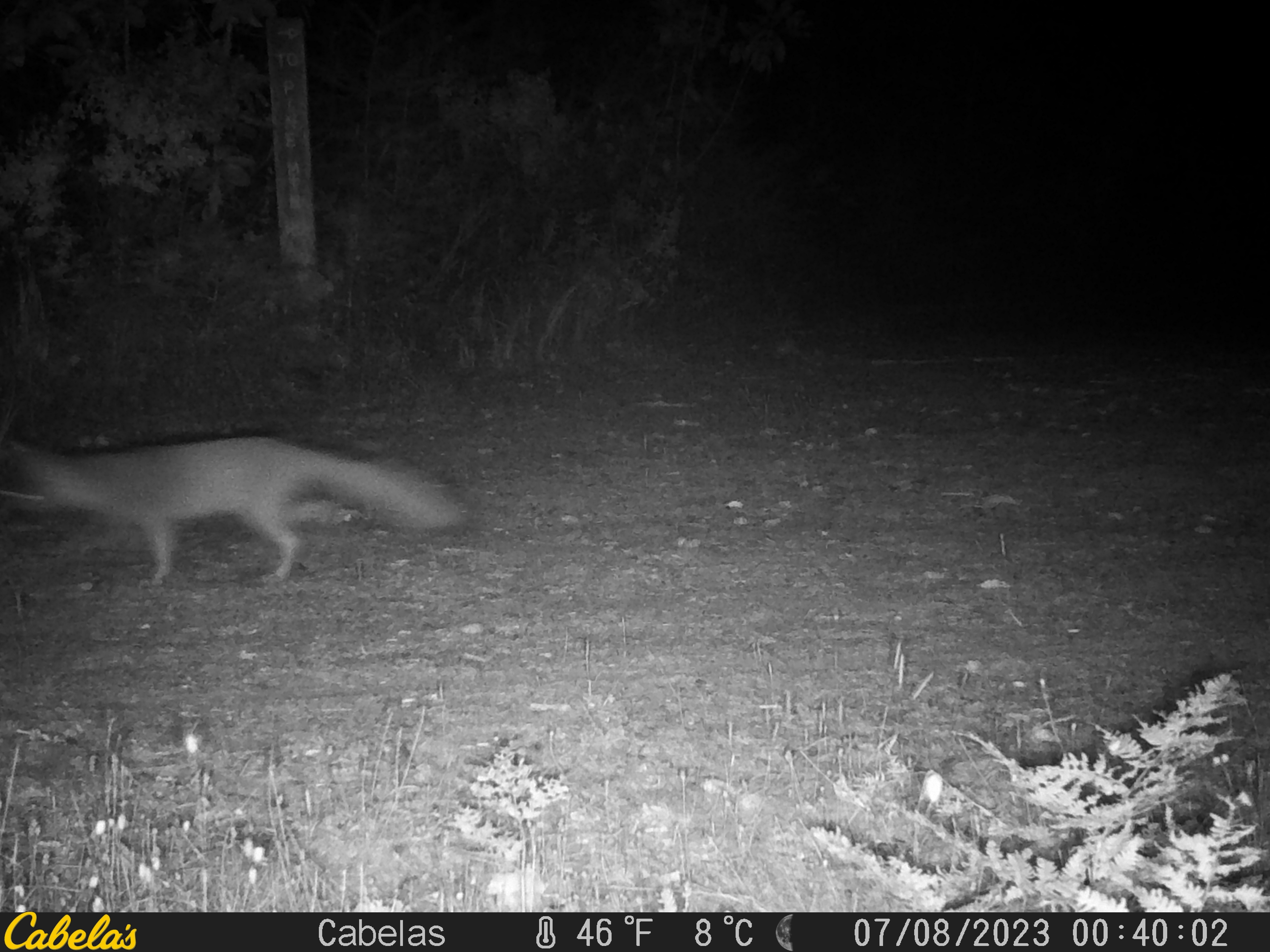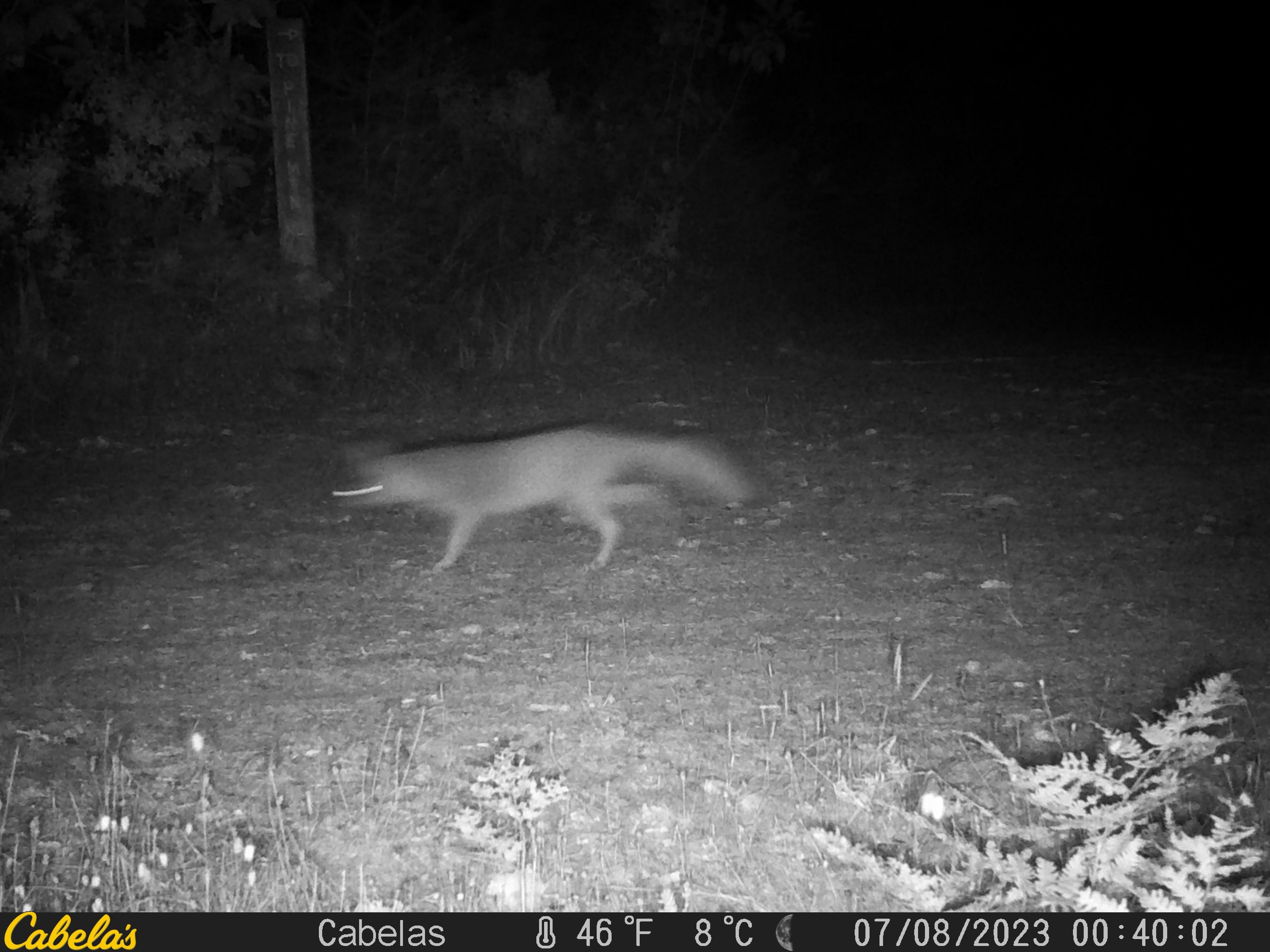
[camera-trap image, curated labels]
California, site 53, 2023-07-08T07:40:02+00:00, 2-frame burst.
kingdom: Animalia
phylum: Chordata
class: Mammalia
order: Carnivora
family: Canidae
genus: Urocyon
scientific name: Urocyon cinereoargenteus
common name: gray fox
Gray fox (Urocyon cinereoargenteus).